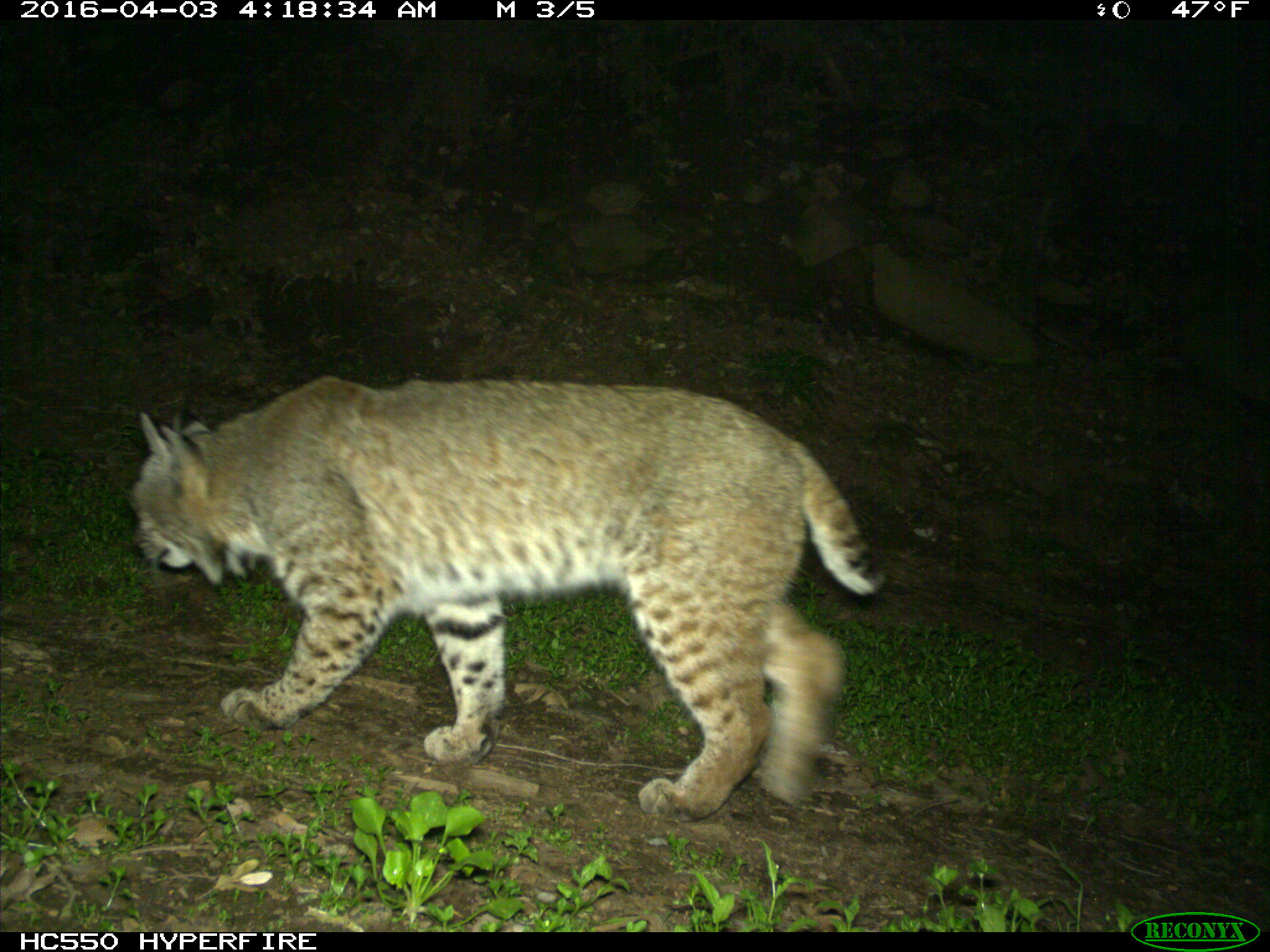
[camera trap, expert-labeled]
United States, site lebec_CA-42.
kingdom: Animalia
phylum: Chordata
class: Mammalia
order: Carnivora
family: Felidae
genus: Lynx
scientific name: Lynx rufus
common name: bobcat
Lynx rufus (bobcat).